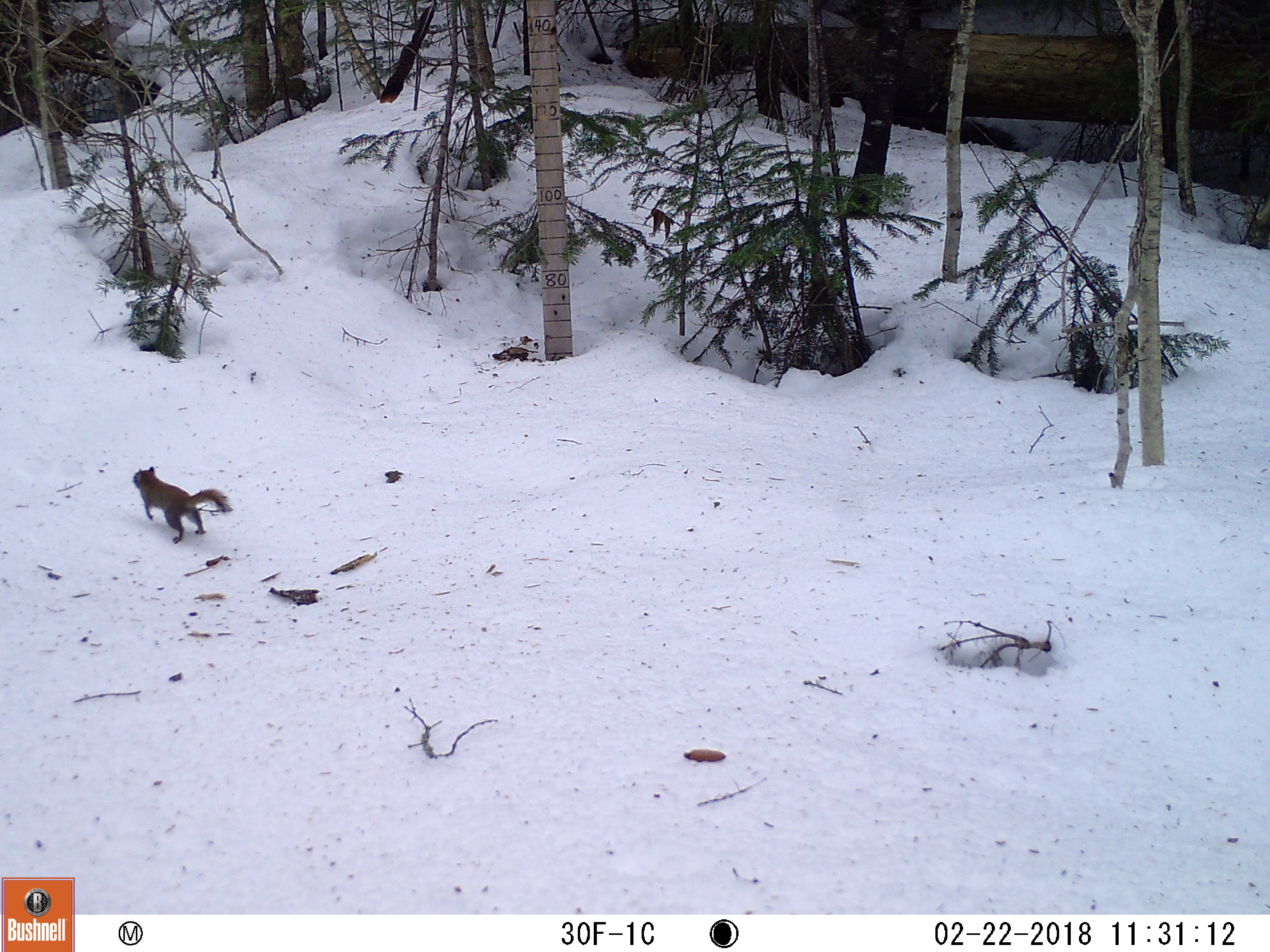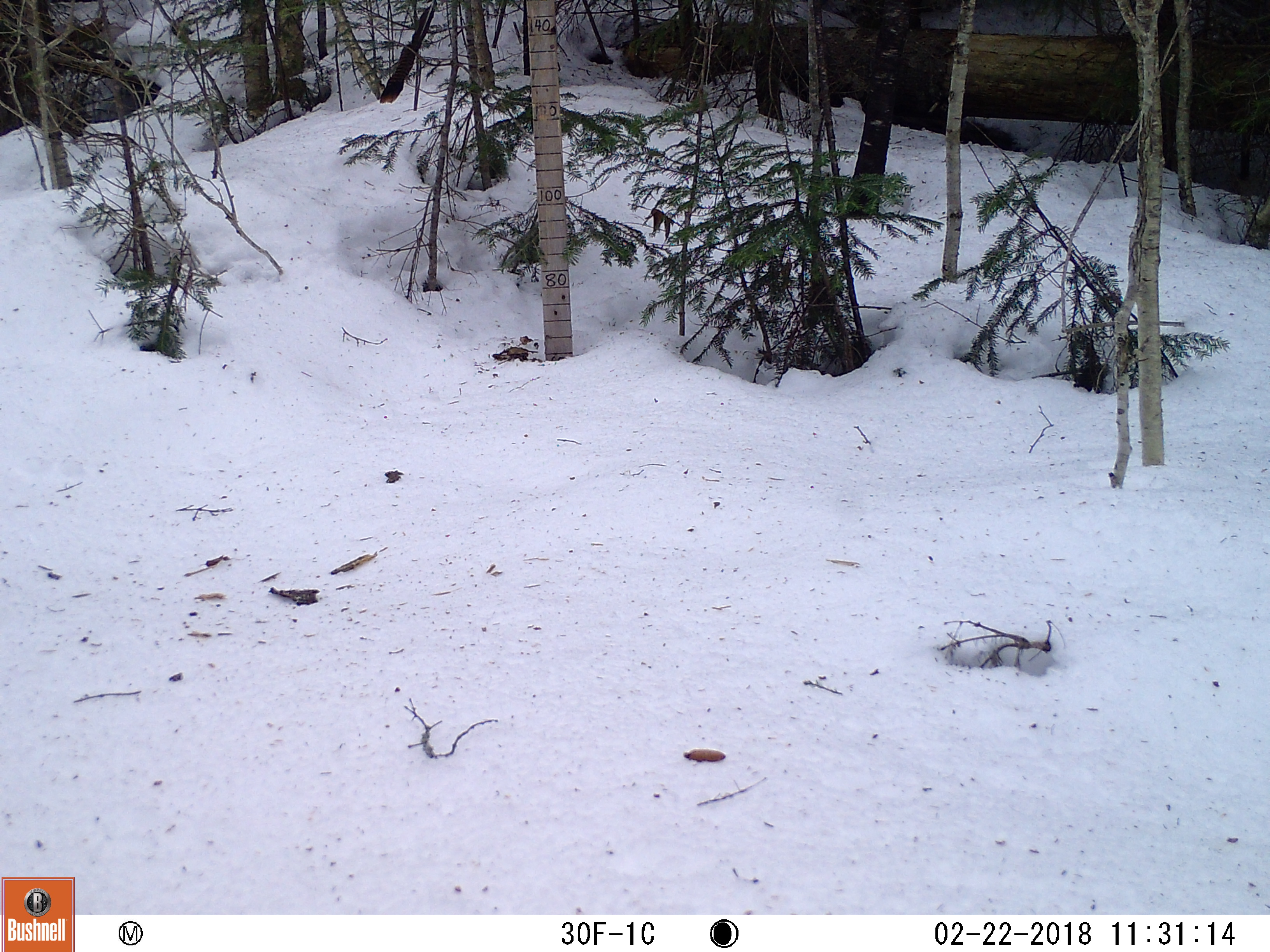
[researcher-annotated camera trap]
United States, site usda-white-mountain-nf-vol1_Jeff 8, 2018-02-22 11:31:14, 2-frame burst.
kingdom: Animalia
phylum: Chordata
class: Mammalia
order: Rodentia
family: Sciuridae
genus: Tamiasciurus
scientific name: Tamiasciurus hudsonicus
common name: red squirrel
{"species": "red squirrel (Tamiasciurus hudsonicus)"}